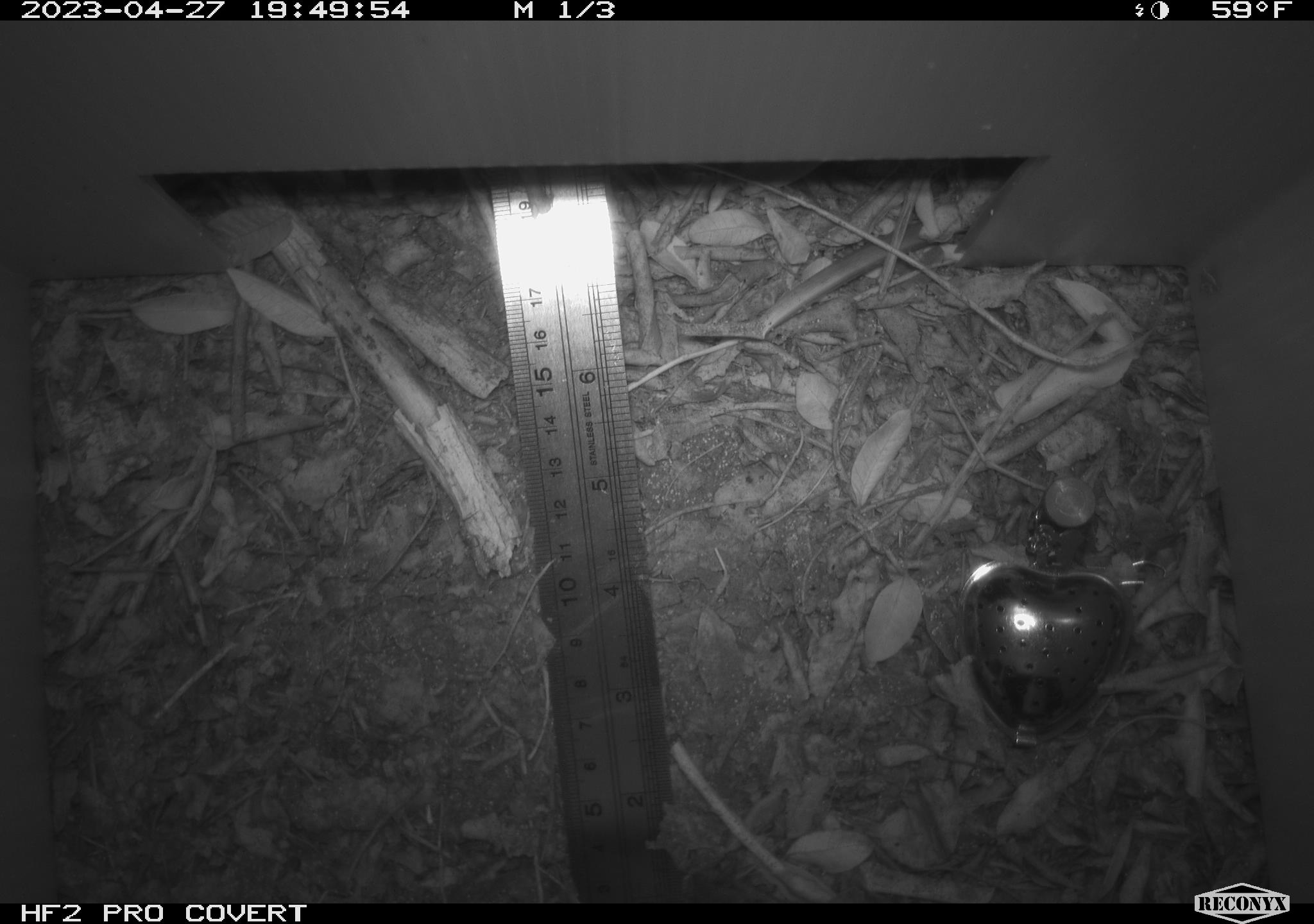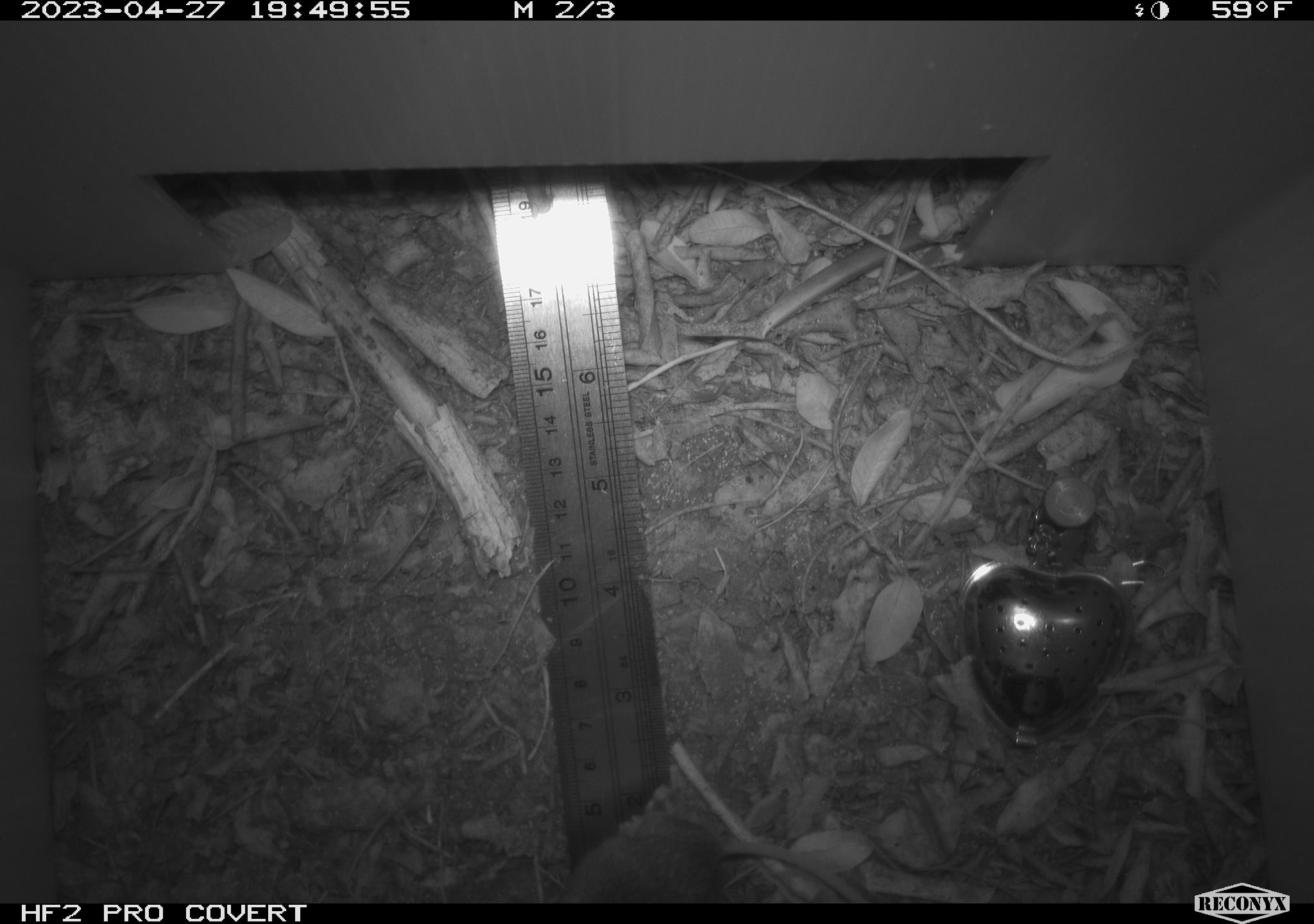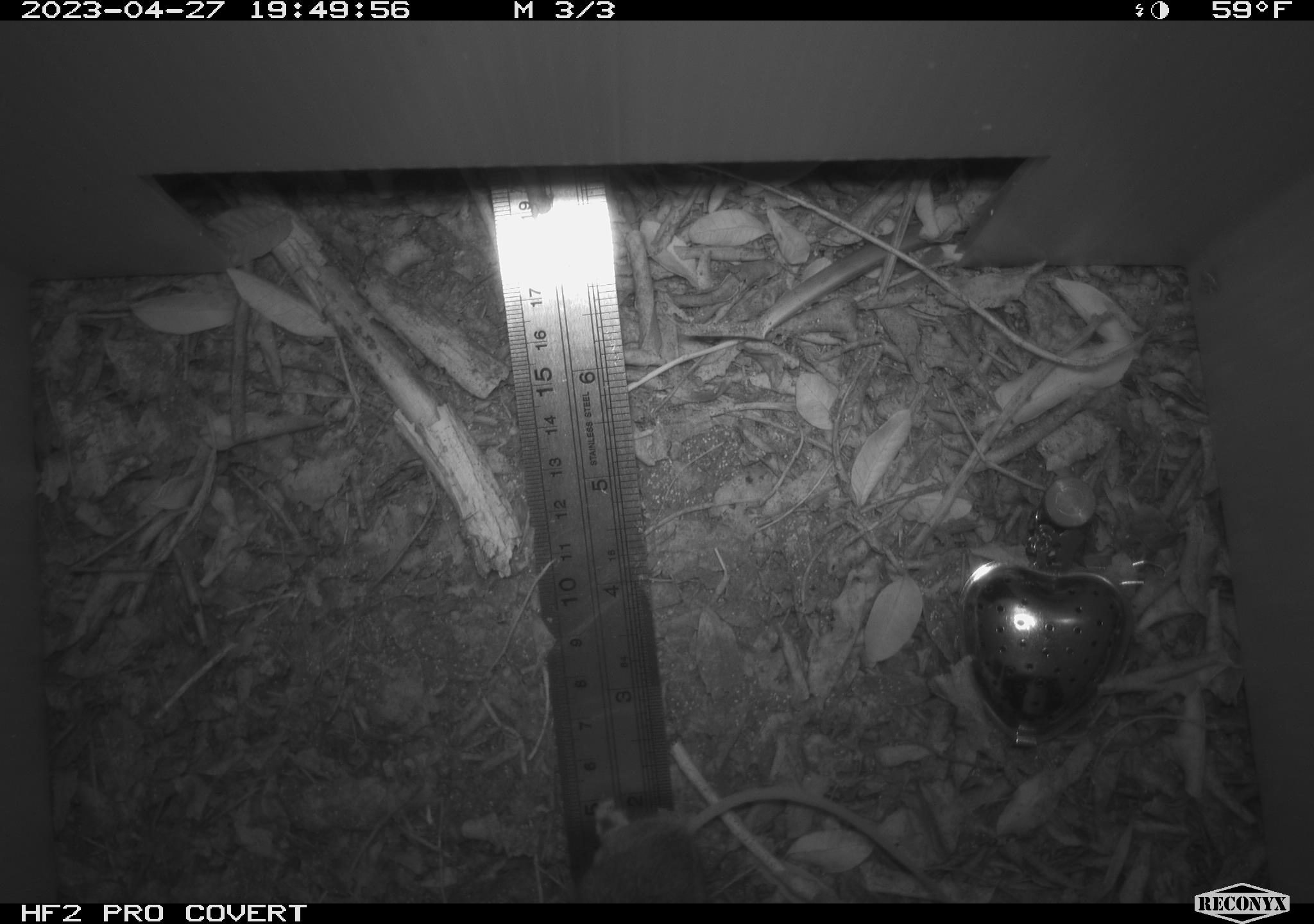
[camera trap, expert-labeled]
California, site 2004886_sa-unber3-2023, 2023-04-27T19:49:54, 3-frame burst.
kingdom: Animalia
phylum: Chordata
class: Mammalia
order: Rodentia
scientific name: Rodentia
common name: mouse species